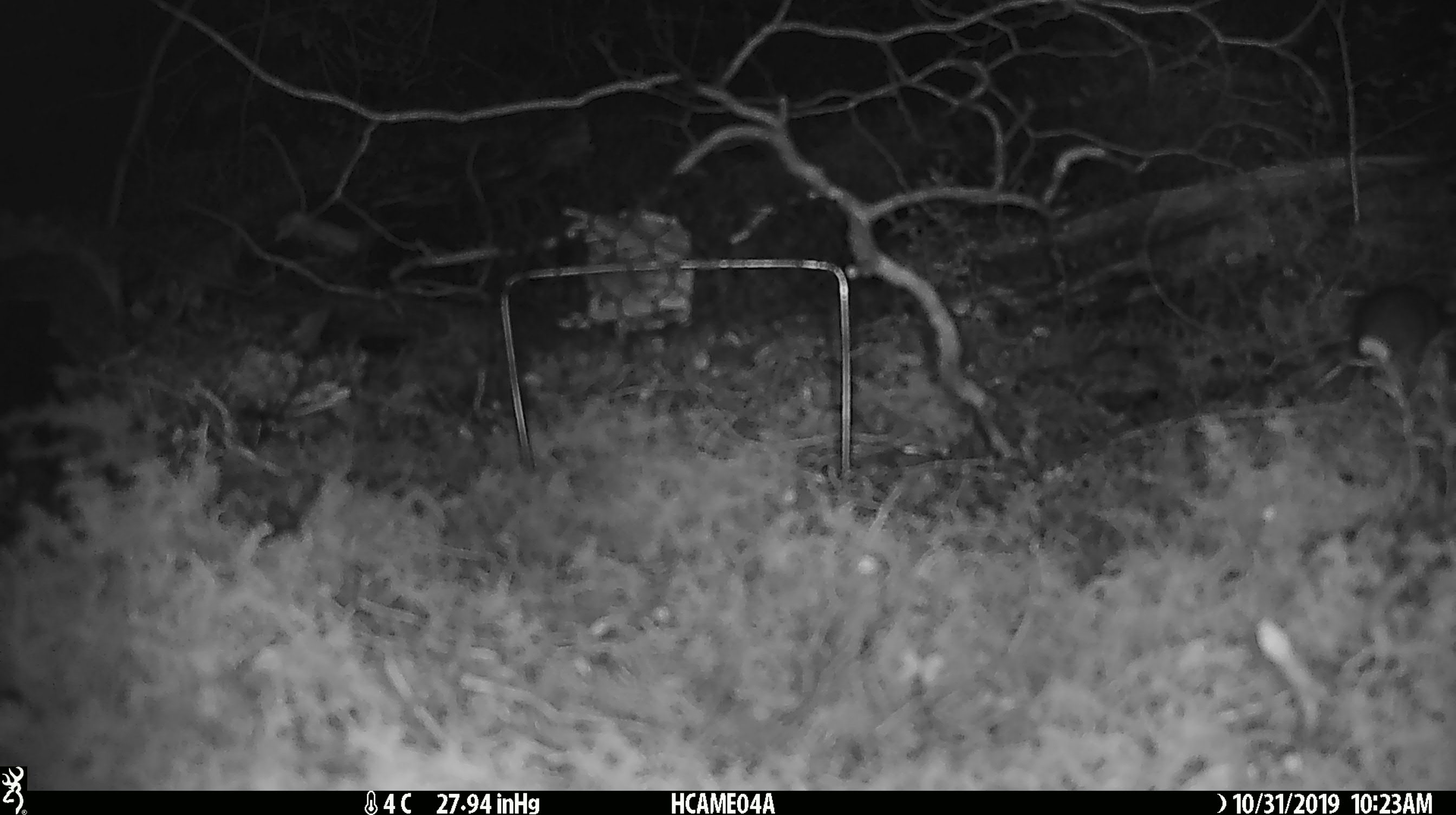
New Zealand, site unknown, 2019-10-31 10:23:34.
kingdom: Animalia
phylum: Chordata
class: Mammalia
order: Rodentia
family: Muridae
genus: Mus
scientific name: Mus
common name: mouse